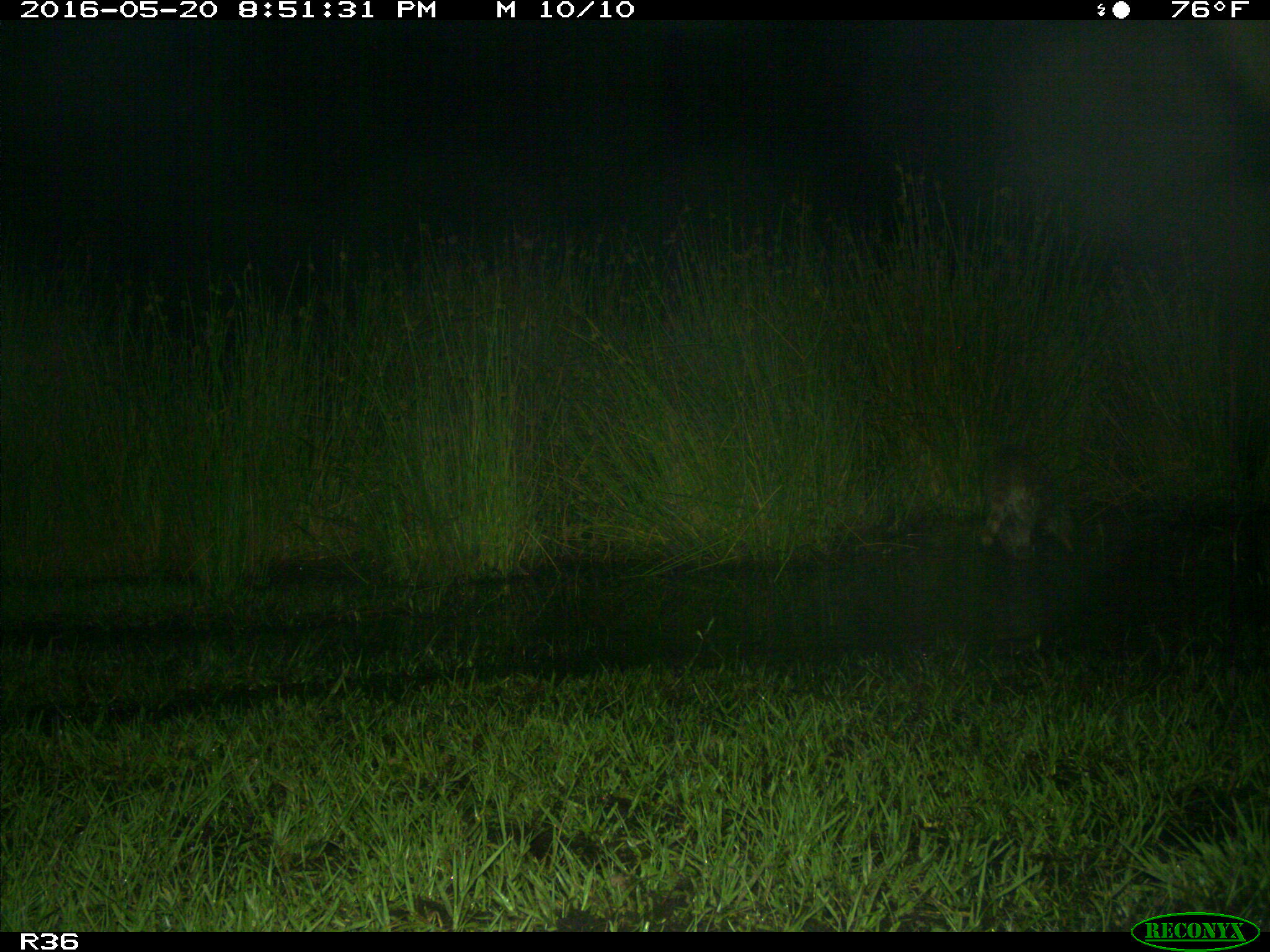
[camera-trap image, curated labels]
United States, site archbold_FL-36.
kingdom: Animalia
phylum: Chordata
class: Mammalia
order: Carnivora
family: Procyonidae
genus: Procyon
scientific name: Procyon lotor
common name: common raccoon